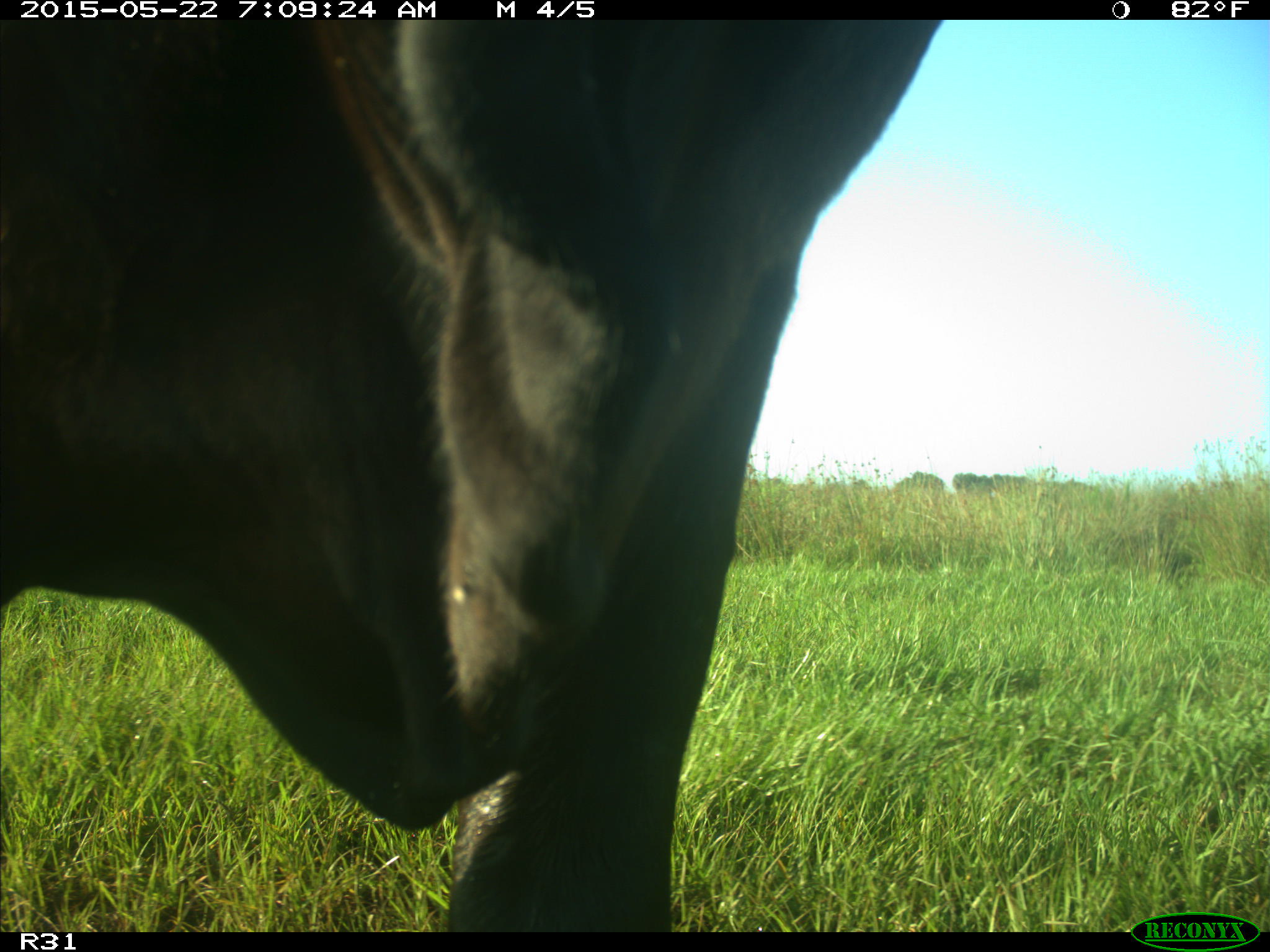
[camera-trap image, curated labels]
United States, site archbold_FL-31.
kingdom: Animalia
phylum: Chordata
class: Mammalia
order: Artiodactyla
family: Bovidae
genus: Bos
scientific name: Bos taurus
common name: domestic cow